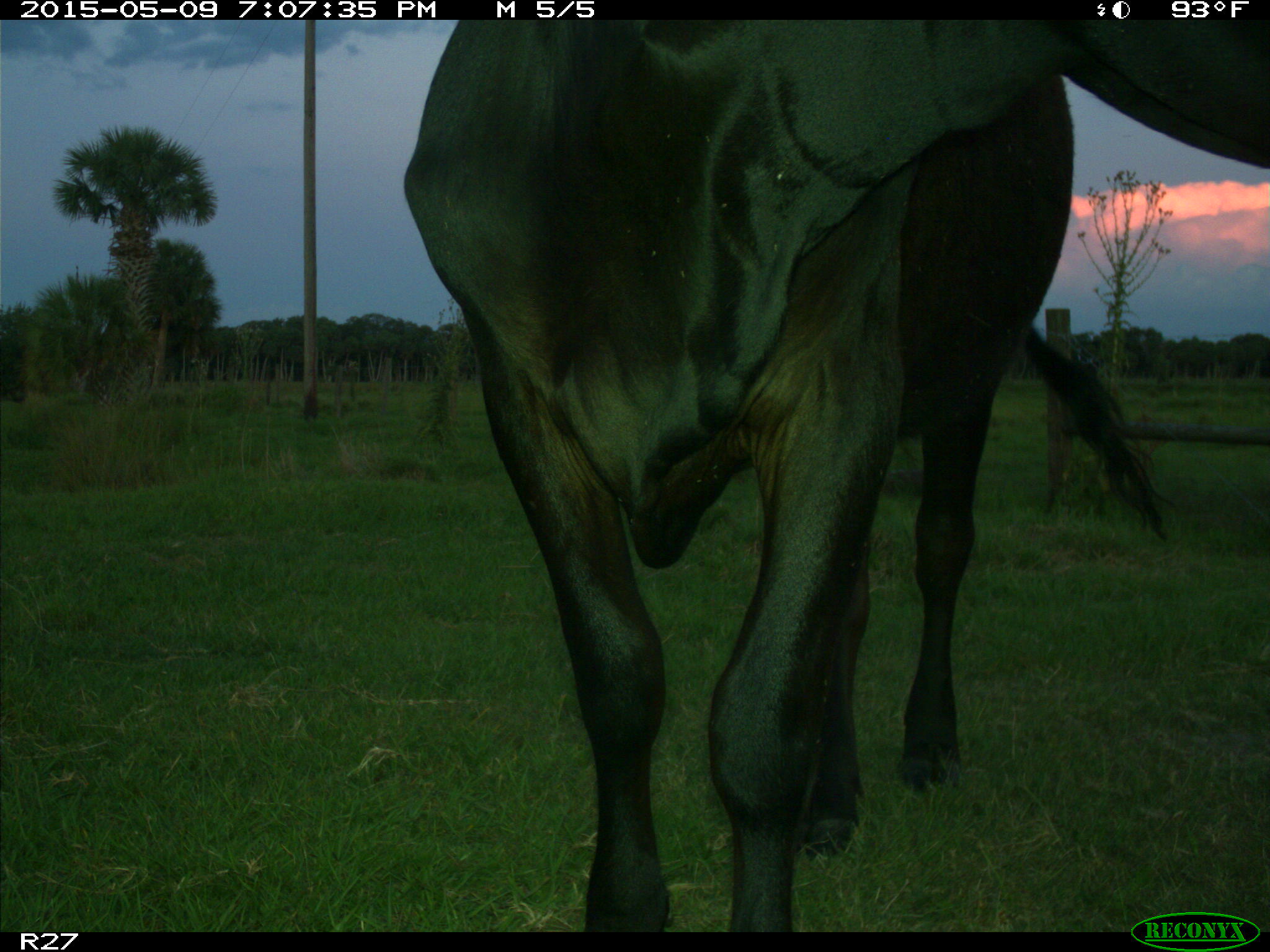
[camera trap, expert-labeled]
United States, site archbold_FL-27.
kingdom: Animalia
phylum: Chordata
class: Mammalia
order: Artiodactyla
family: Bovidae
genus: Bos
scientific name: Bos taurus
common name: domestic cow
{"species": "Bos taurus (domestic cow)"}